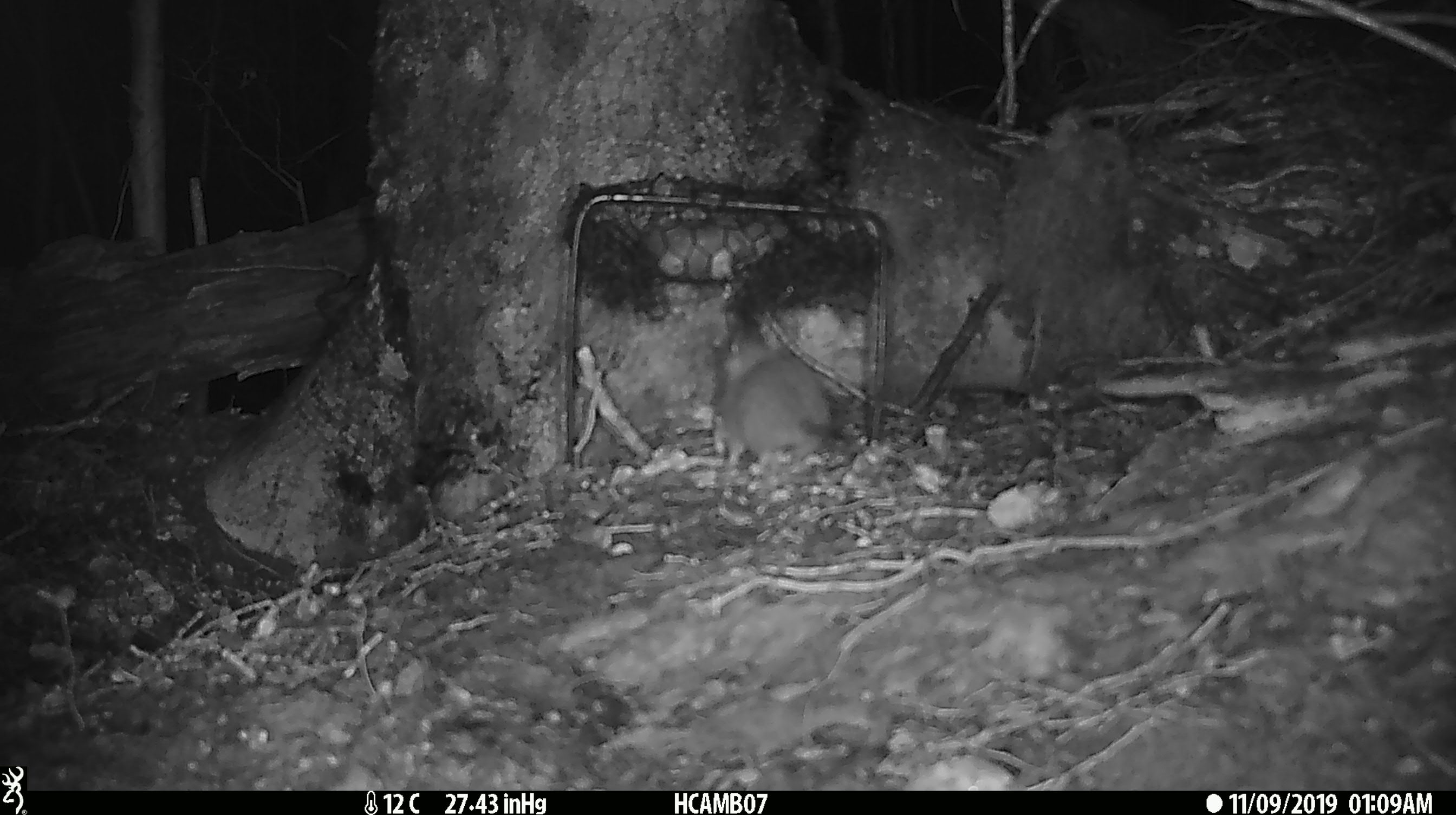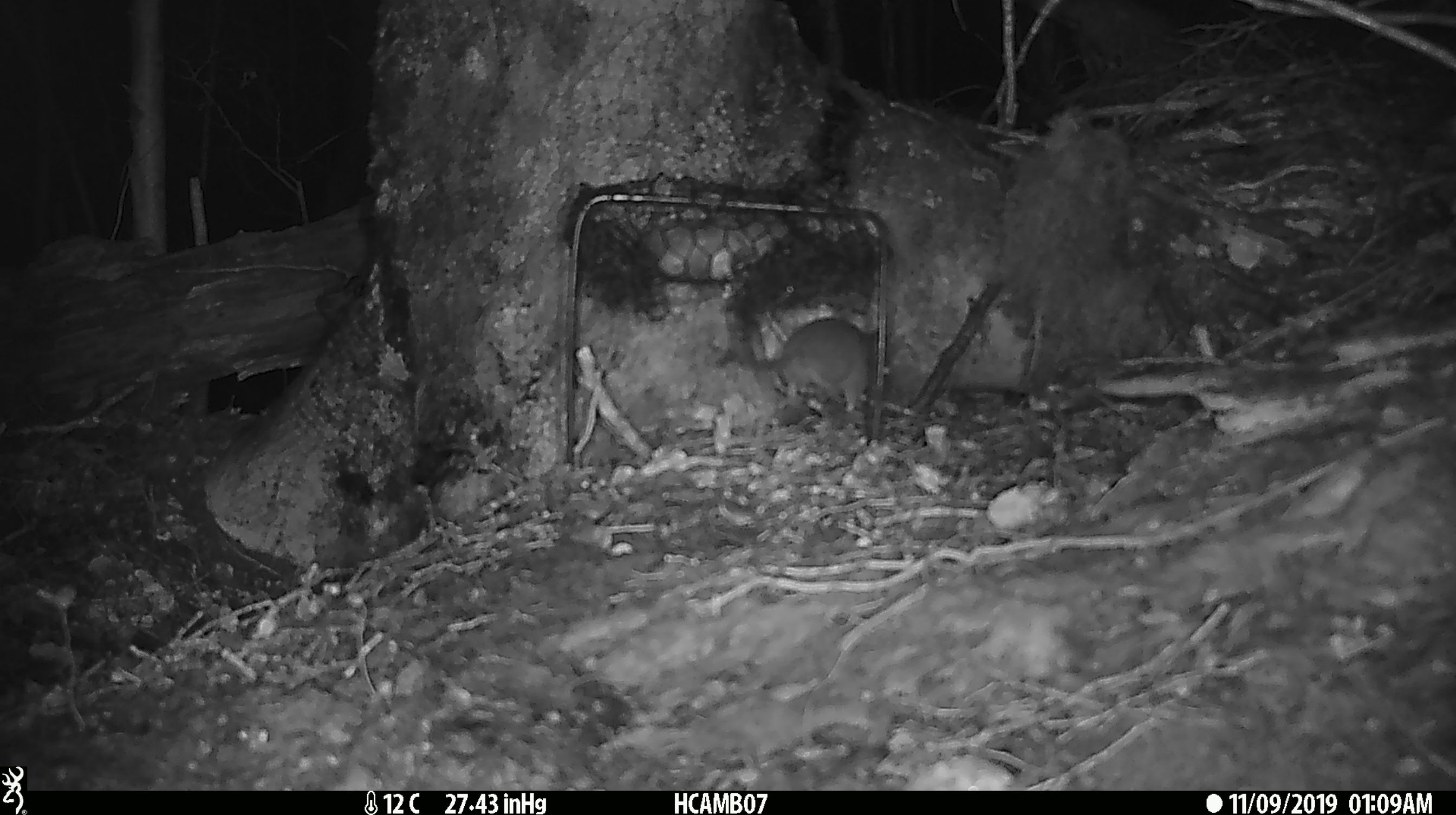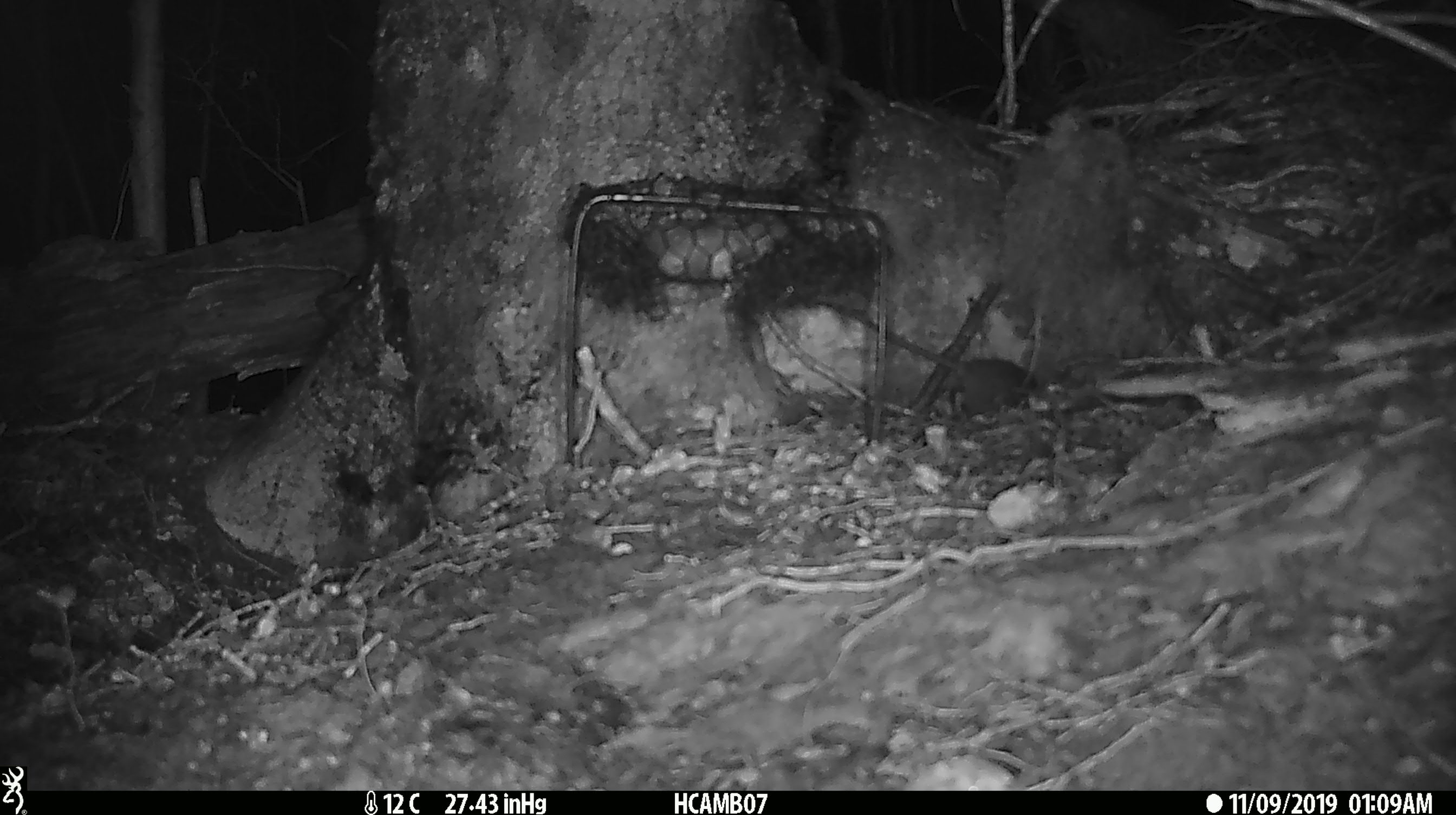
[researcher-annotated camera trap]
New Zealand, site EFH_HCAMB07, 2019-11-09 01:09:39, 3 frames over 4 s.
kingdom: Animalia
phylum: Chordata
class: Mammalia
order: Rodentia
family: Muridae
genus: Mus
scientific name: Mus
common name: mouse